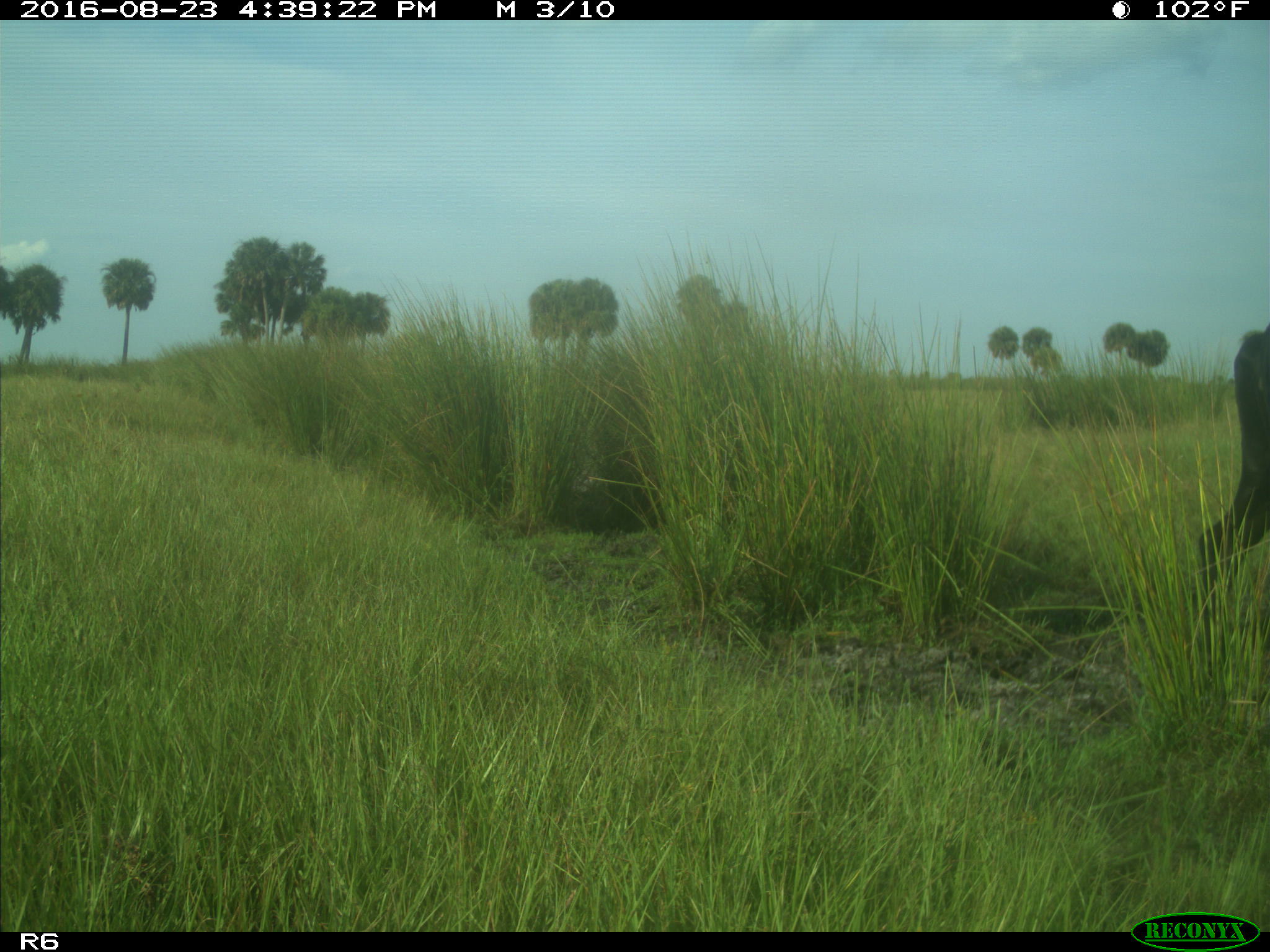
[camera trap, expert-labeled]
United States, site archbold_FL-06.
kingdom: Animalia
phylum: Chordata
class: Mammalia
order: Artiodactyla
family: Bovidae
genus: Bos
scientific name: Bos taurus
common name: domestic cow